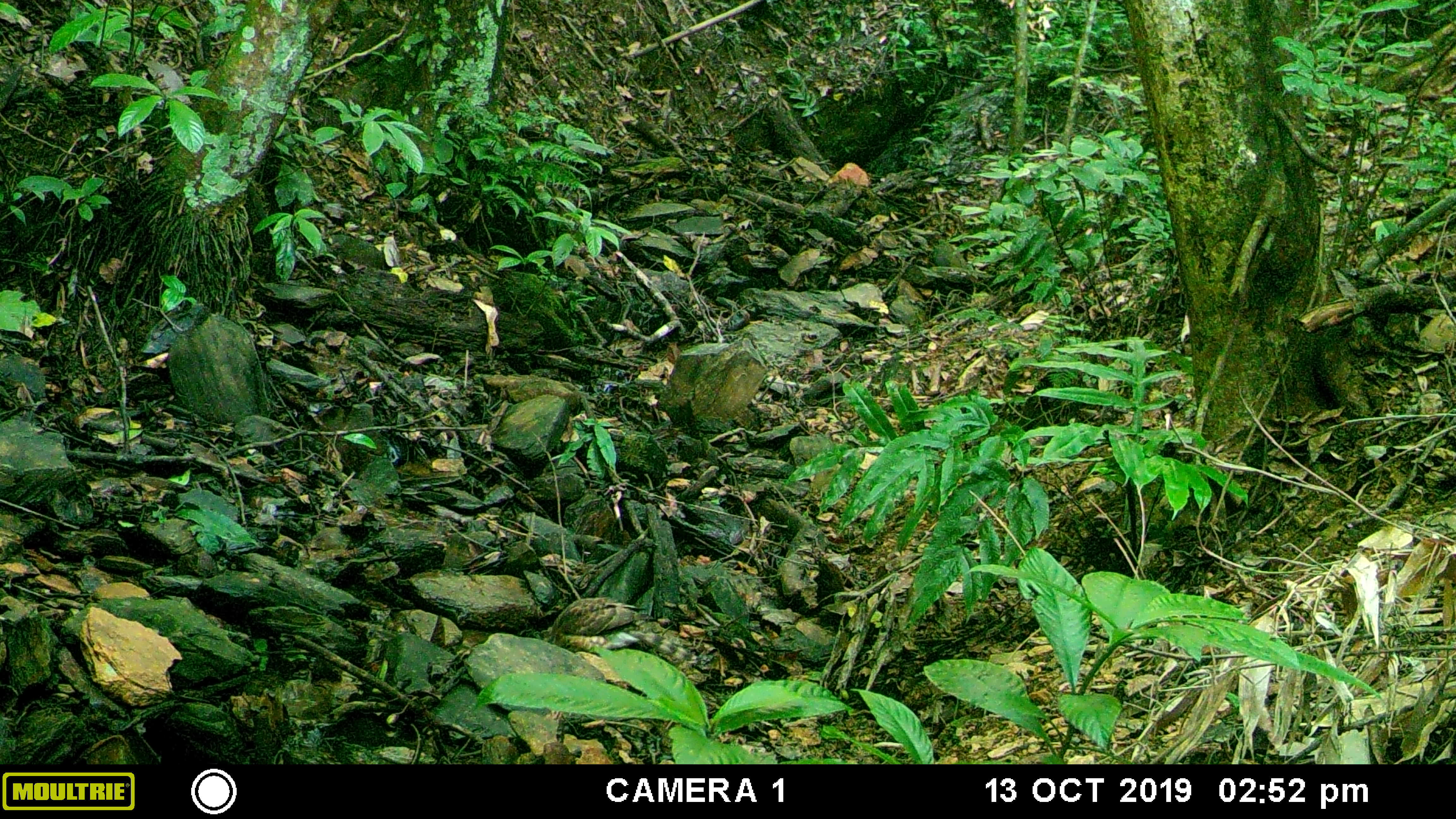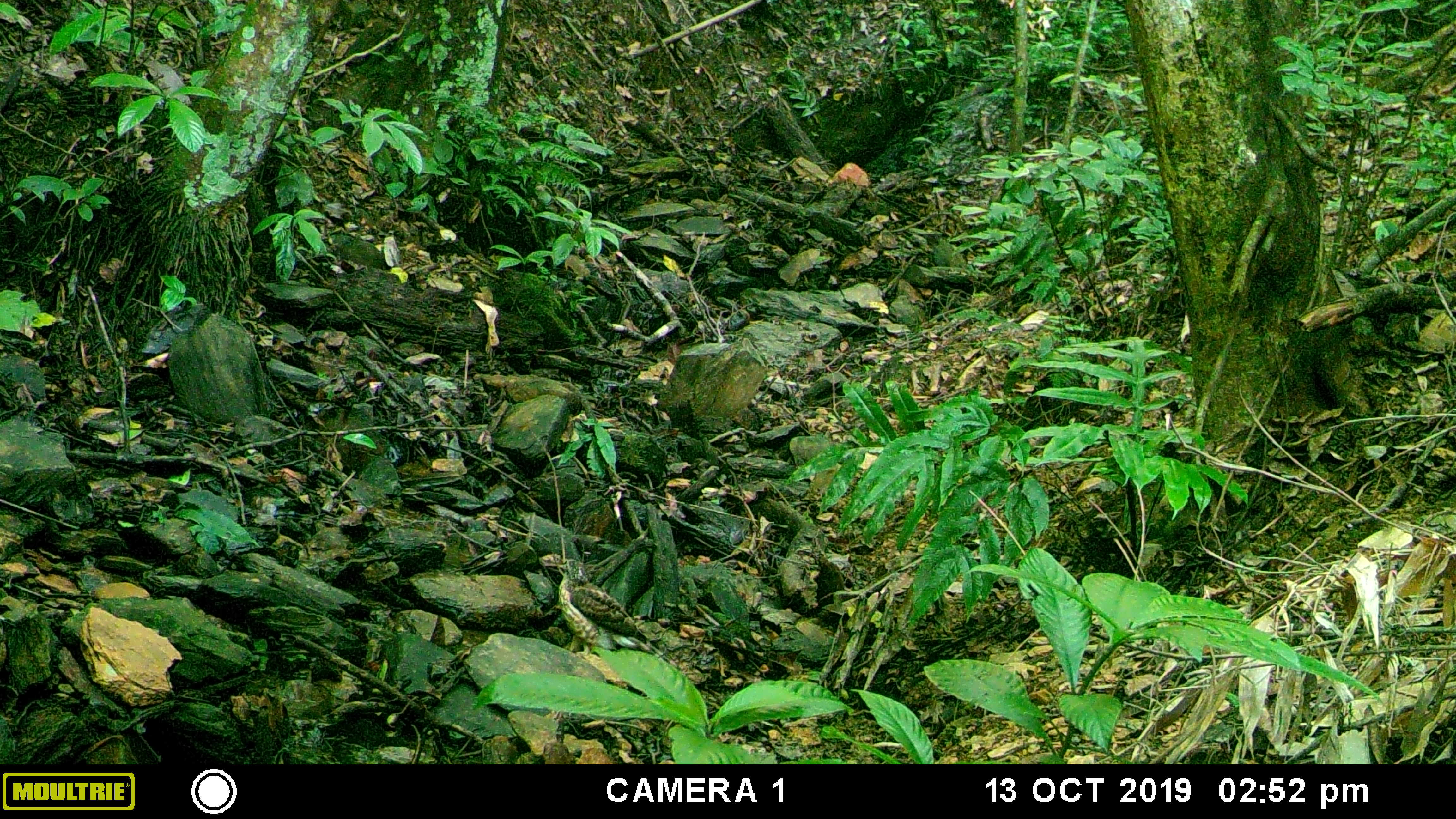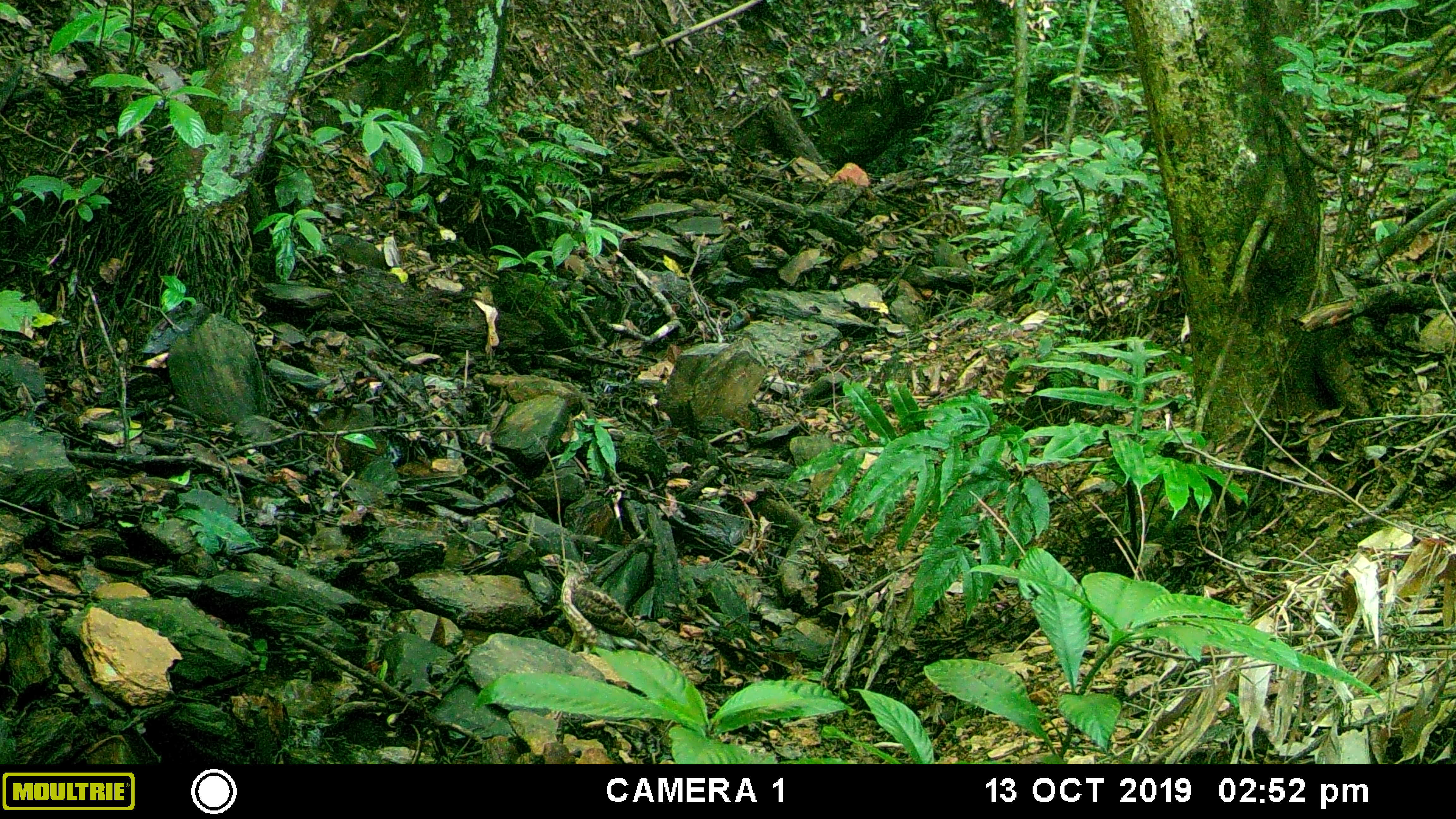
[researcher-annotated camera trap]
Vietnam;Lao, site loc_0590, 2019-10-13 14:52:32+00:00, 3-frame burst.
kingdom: Animalia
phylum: Chordata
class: Aves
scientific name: Aves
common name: bird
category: unidentified bird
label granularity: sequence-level